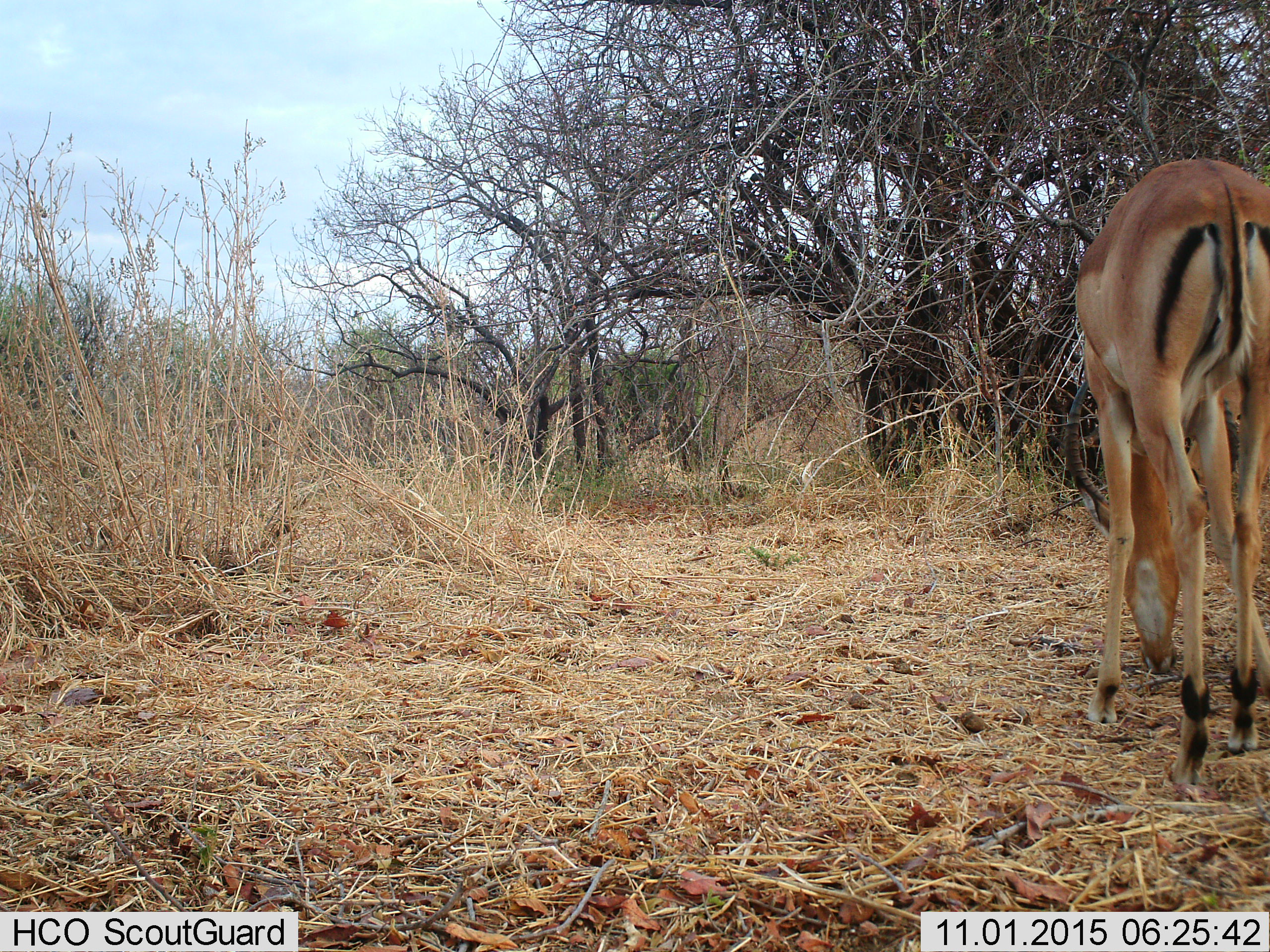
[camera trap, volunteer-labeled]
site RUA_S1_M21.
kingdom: Animalia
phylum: Chordata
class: Mammalia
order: Artiodactyla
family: Bovidae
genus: Aepyceros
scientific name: Aepyceros melampus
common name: impala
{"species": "impala (Aepyceros melampus)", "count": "1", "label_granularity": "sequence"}